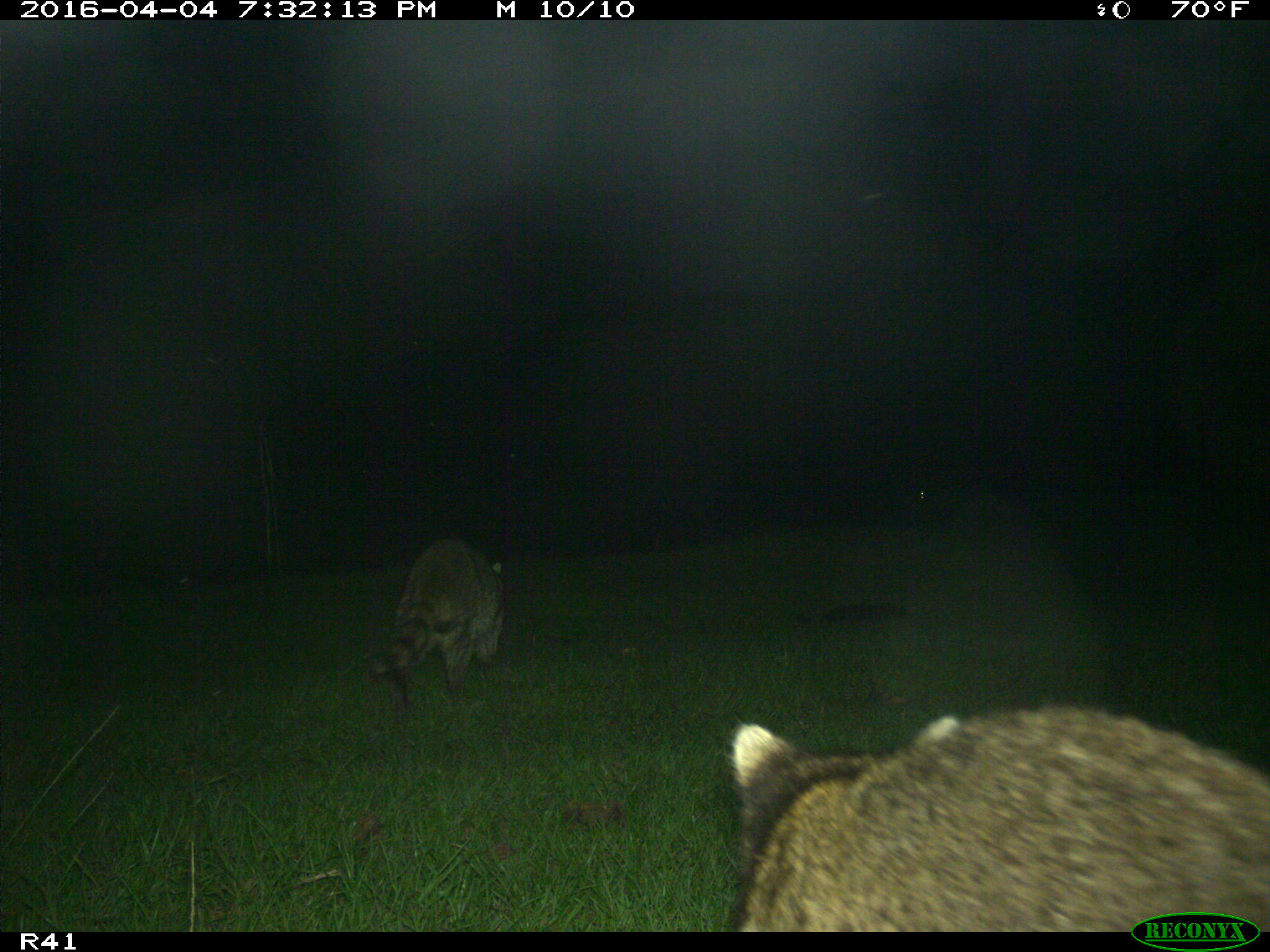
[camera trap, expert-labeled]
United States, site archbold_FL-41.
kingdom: Animalia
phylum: Chordata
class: Mammalia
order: Carnivora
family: Procyonidae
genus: Procyon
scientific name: Procyon lotor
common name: common raccoon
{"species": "Procyon lotor (common raccoon)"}